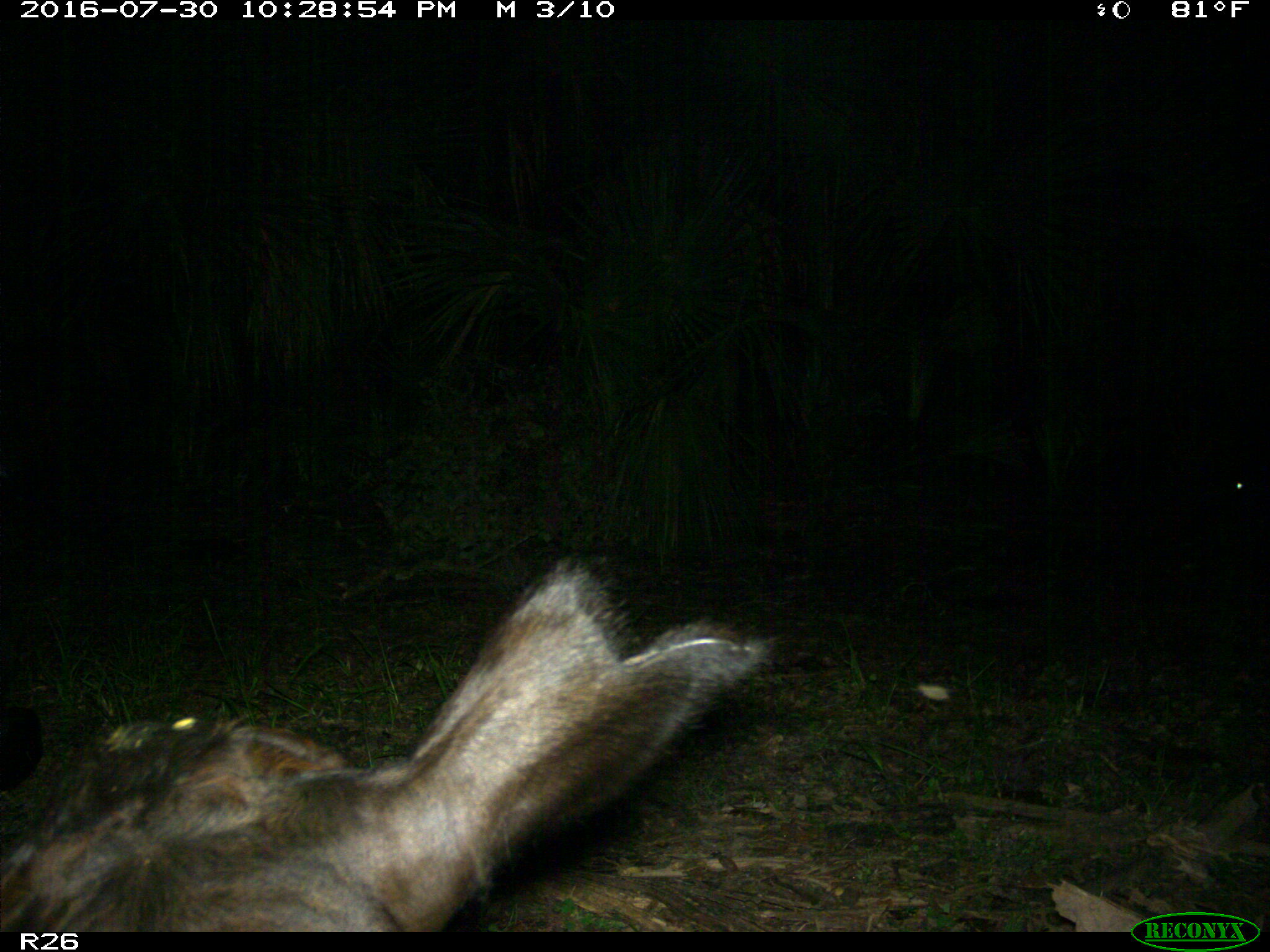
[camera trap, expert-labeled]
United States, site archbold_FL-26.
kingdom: Animalia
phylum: Chordata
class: Mammalia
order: Artiodactyla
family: Bovidae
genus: Bos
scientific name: Bos taurus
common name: domestic cow